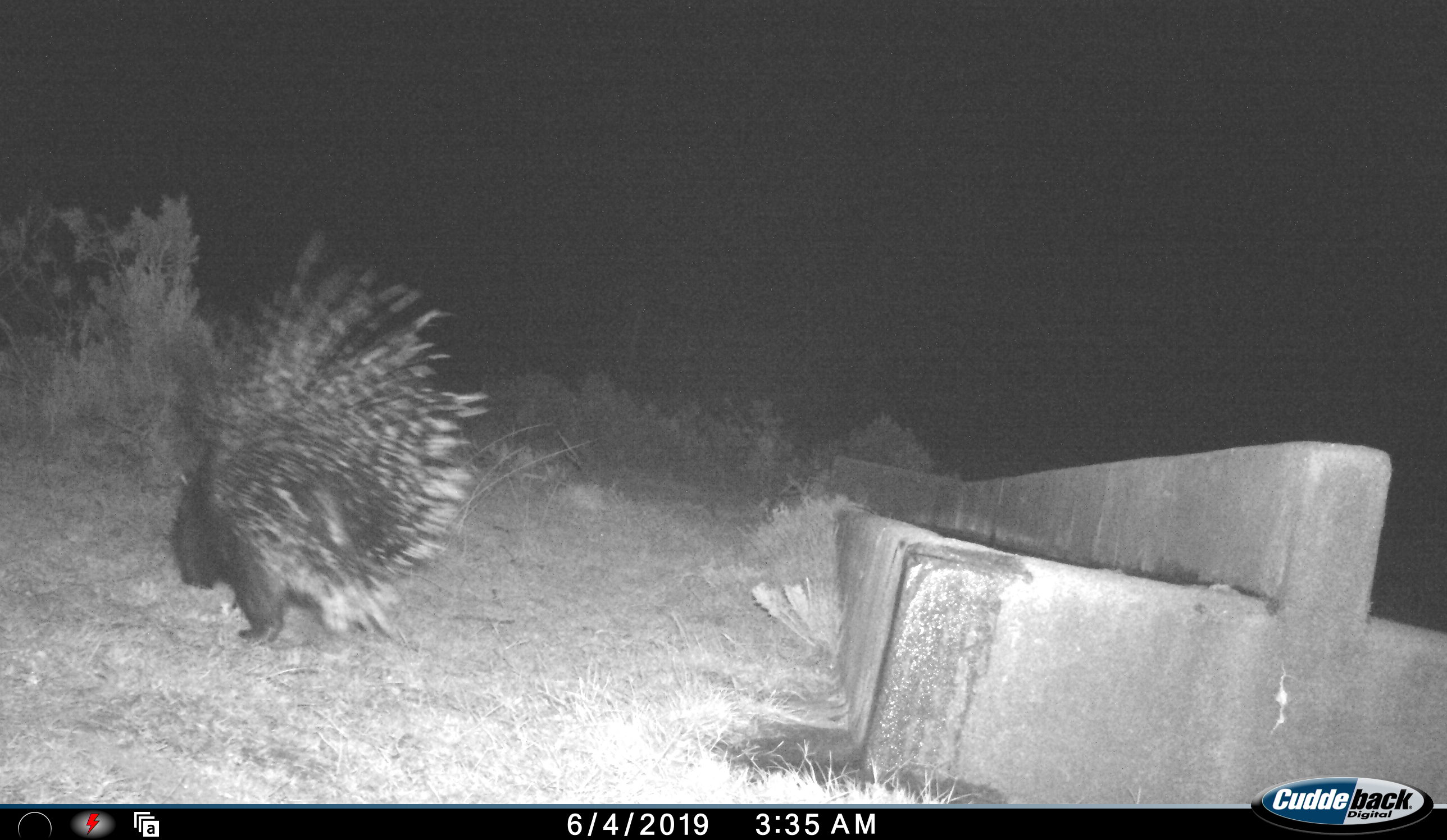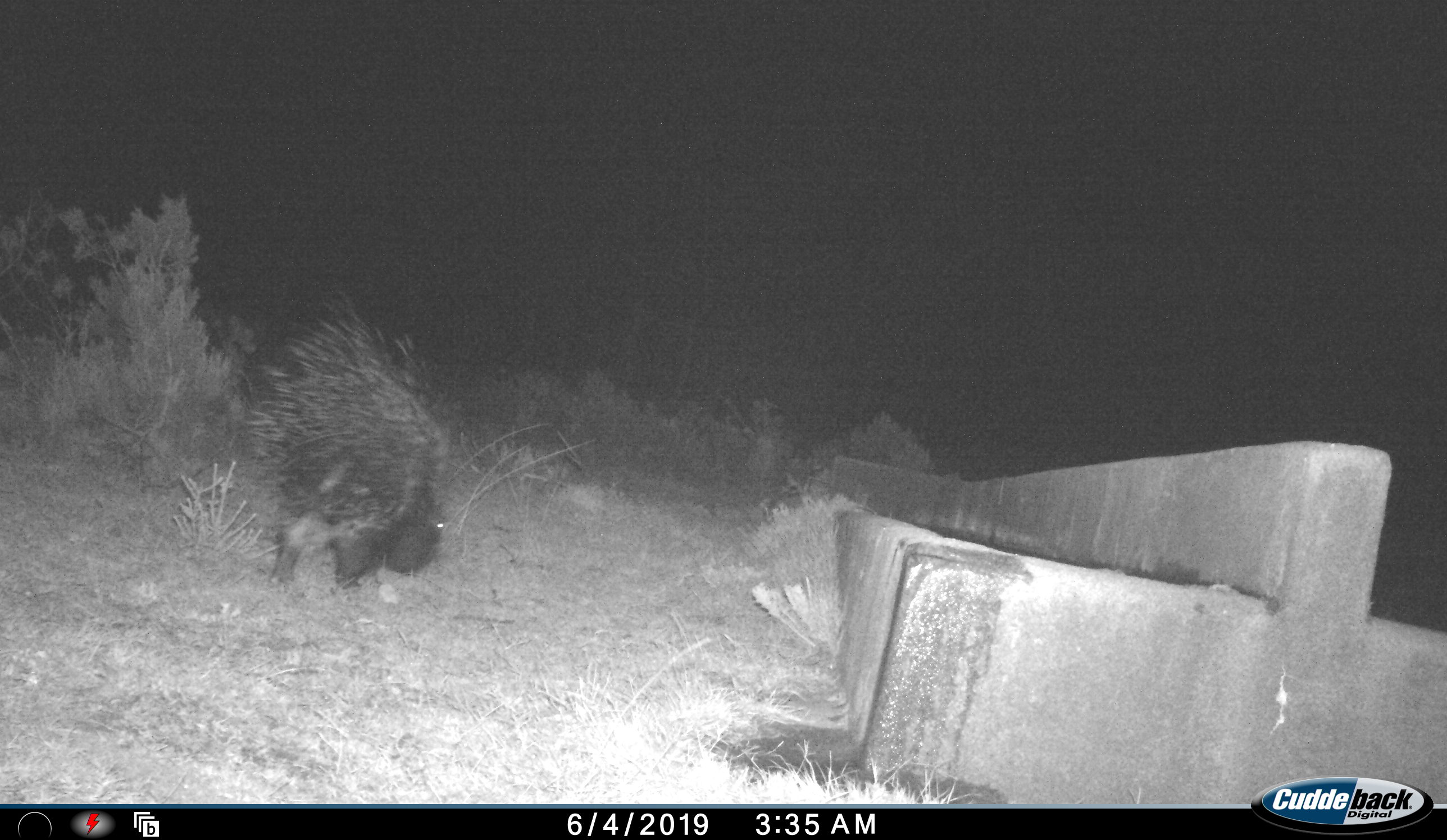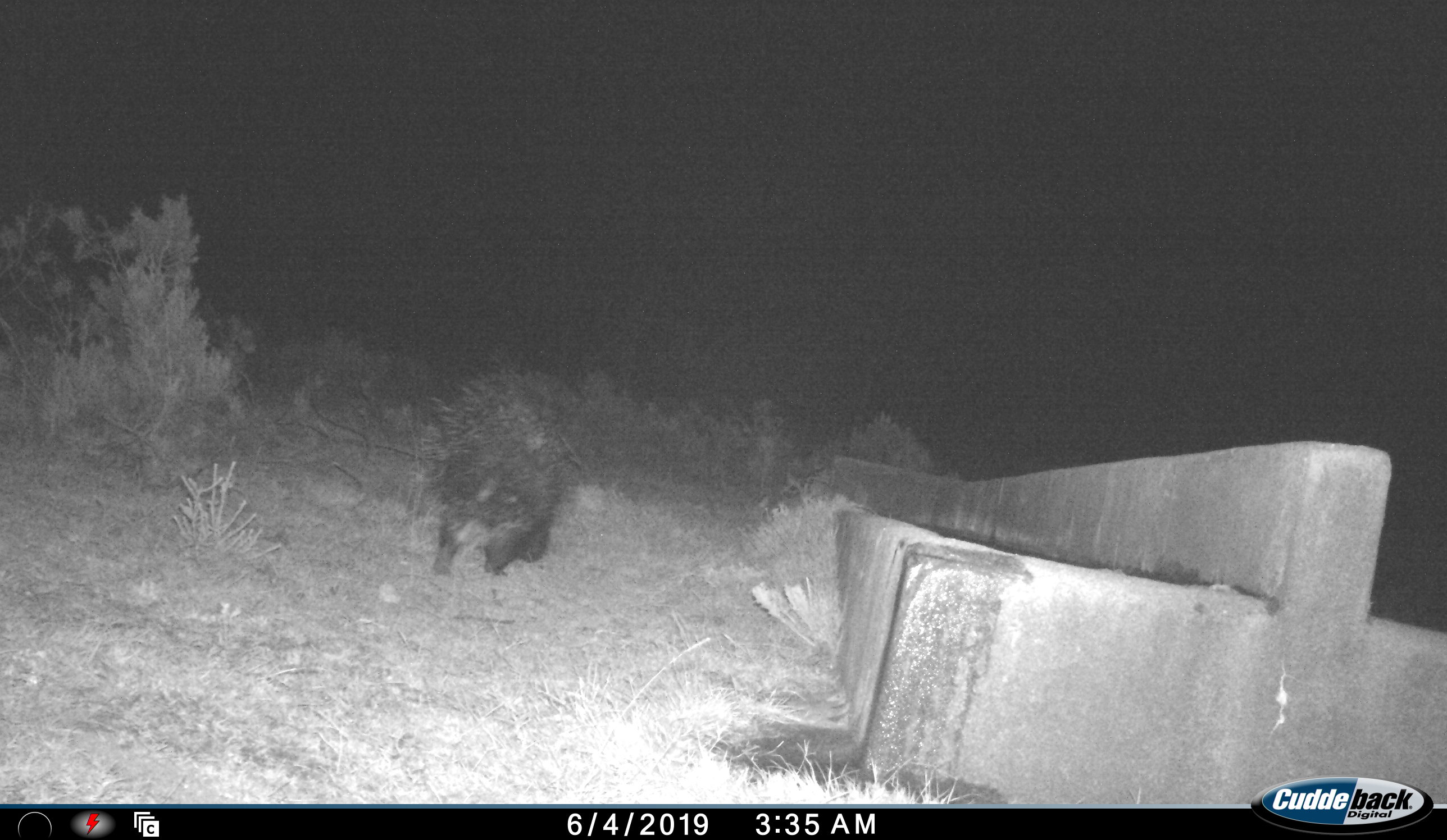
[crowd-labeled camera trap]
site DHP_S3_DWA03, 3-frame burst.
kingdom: Animalia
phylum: Chordata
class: Mammalia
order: Rodentia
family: Hystricidae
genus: Hystrix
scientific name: Hystrix cristata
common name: crested porcupine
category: porcupine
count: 1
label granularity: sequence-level